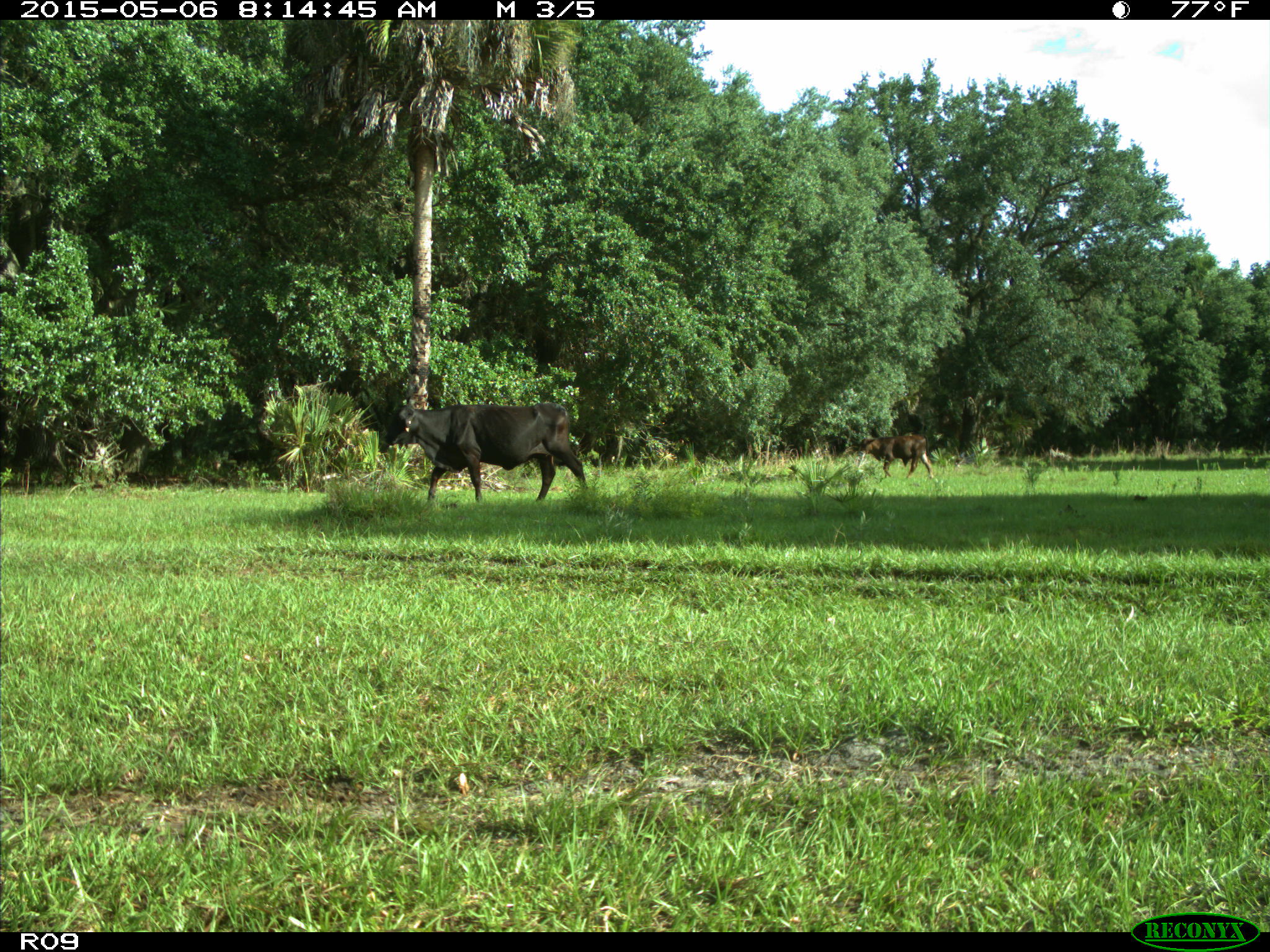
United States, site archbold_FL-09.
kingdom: Animalia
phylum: Chordata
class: Mammalia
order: Artiodactyla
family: Bovidae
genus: Bos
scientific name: Bos taurus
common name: domestic cow